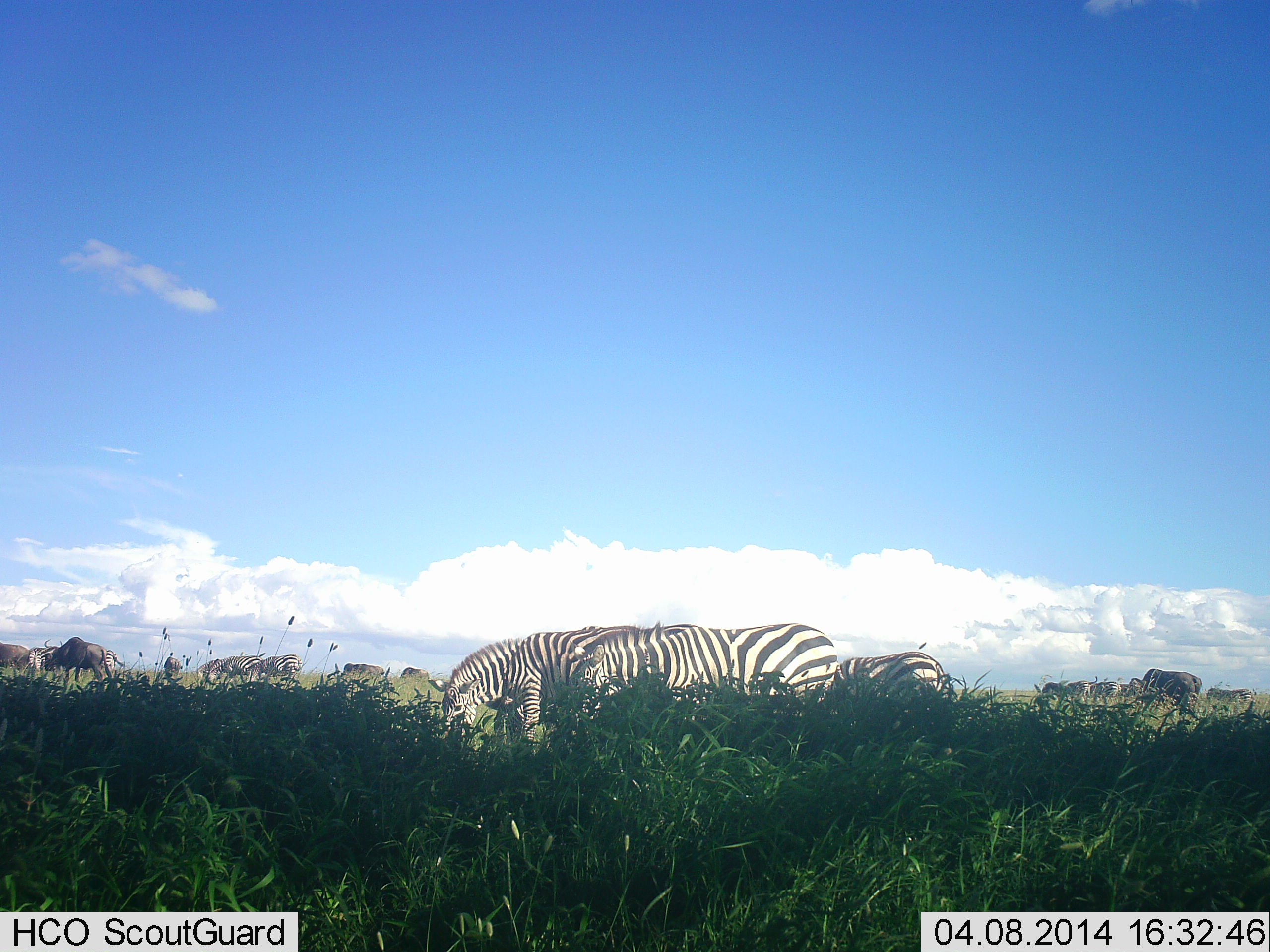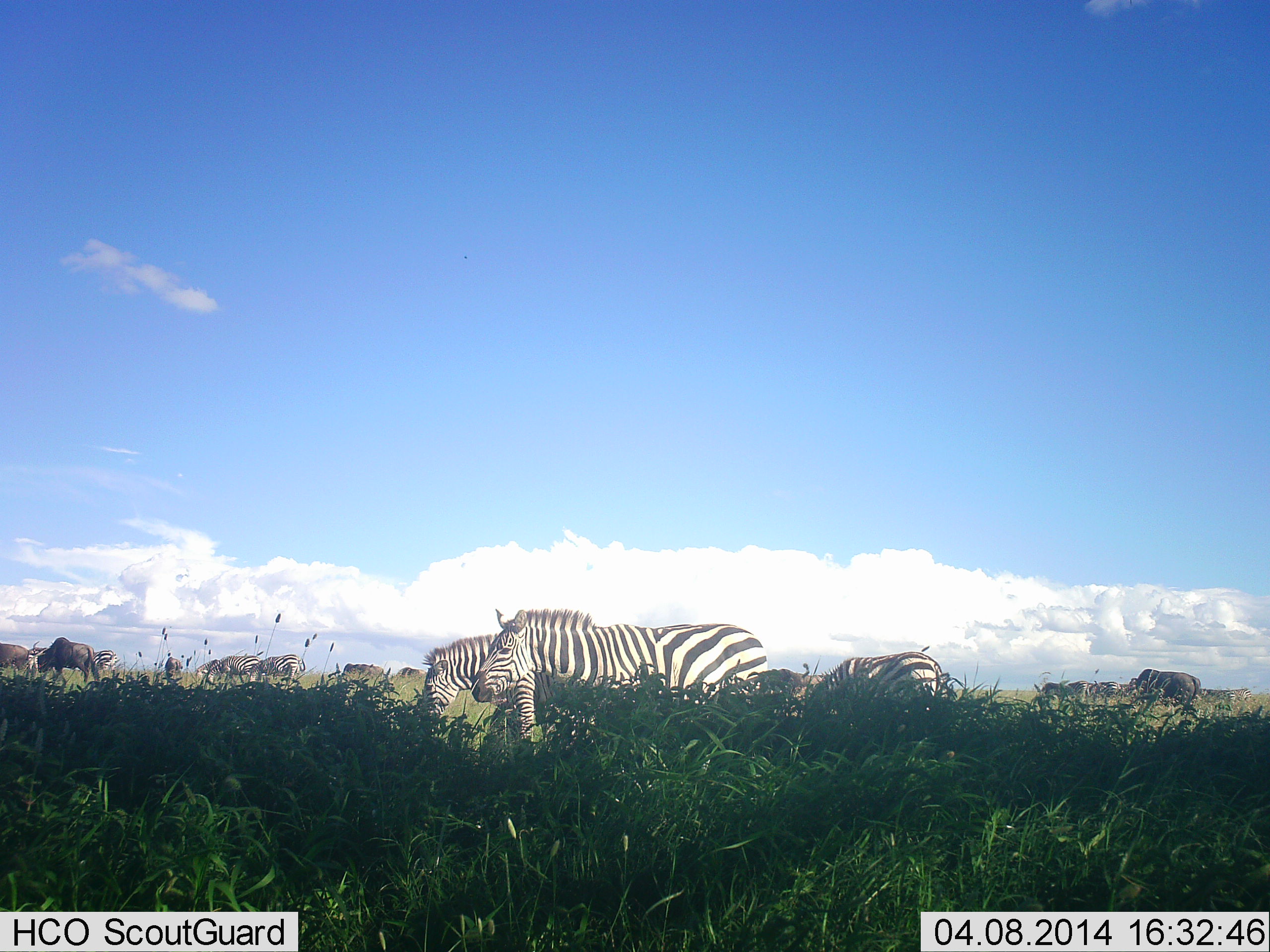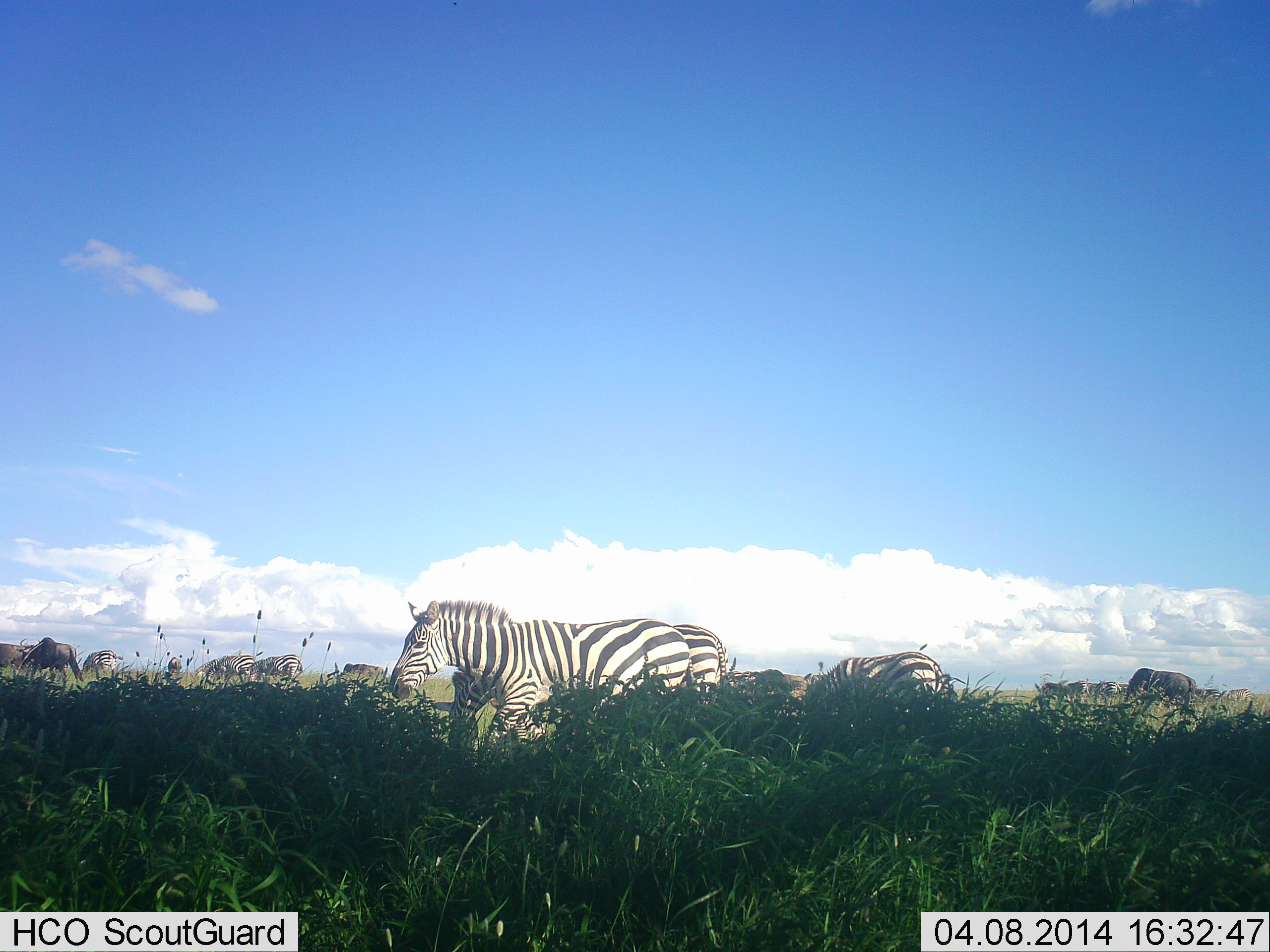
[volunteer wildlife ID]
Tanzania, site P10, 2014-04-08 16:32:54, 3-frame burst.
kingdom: Animalia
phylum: Chordata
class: Mammalia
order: Artiodactyla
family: Bovidae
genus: Connochaetes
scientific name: Connochaetes taurinus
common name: blue wildebeest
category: wildebeest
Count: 10.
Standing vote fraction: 36%.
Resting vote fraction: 0%.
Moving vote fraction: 45%.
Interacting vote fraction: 9%.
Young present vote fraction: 0%.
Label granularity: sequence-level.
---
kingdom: Animalia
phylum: Chordata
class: Mammalia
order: Perissodactyla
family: Equidae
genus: Equus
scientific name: Equus quagga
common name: plains zebra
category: zebra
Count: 5.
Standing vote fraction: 50%.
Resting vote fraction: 0%.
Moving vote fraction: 43%.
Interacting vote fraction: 7%.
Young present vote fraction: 0%.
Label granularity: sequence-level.